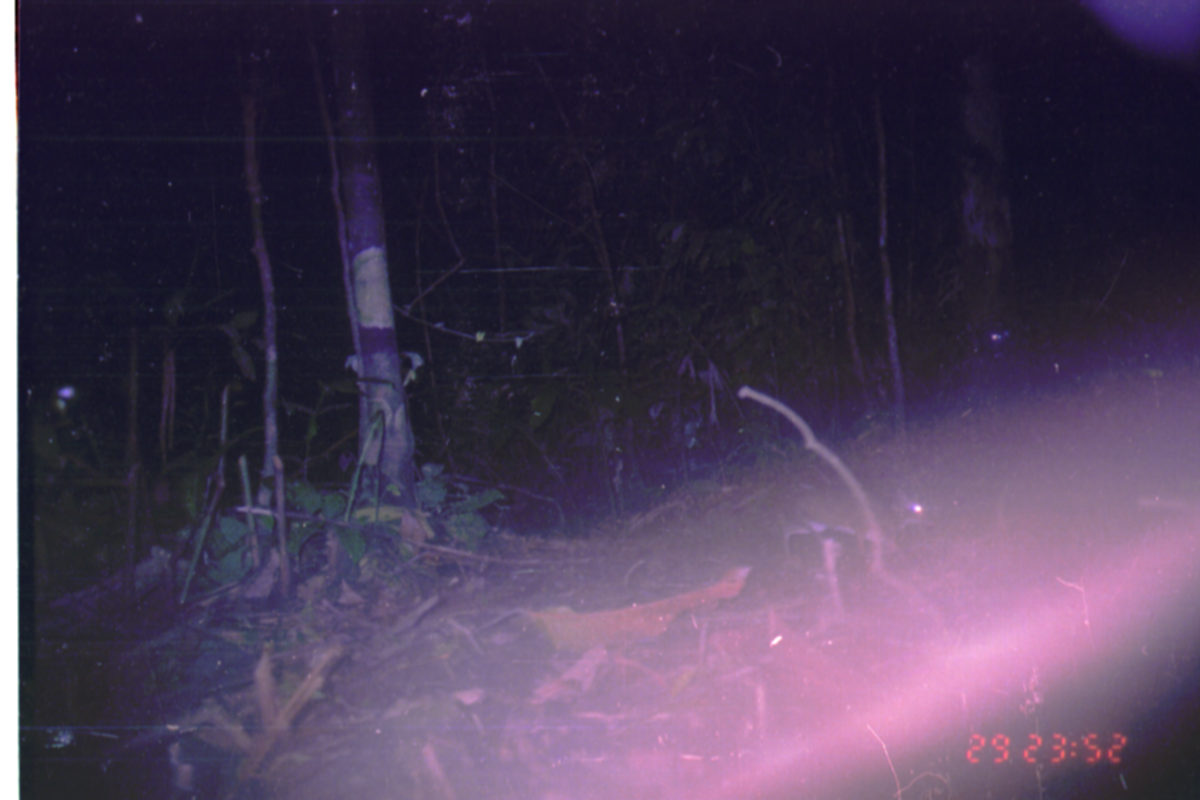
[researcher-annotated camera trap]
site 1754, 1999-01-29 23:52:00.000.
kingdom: Animalia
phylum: Chordata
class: Mammalia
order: Artiodactyla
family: Tragulidae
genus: Tragulus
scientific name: Tragulus javanicus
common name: javan chevrotain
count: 1